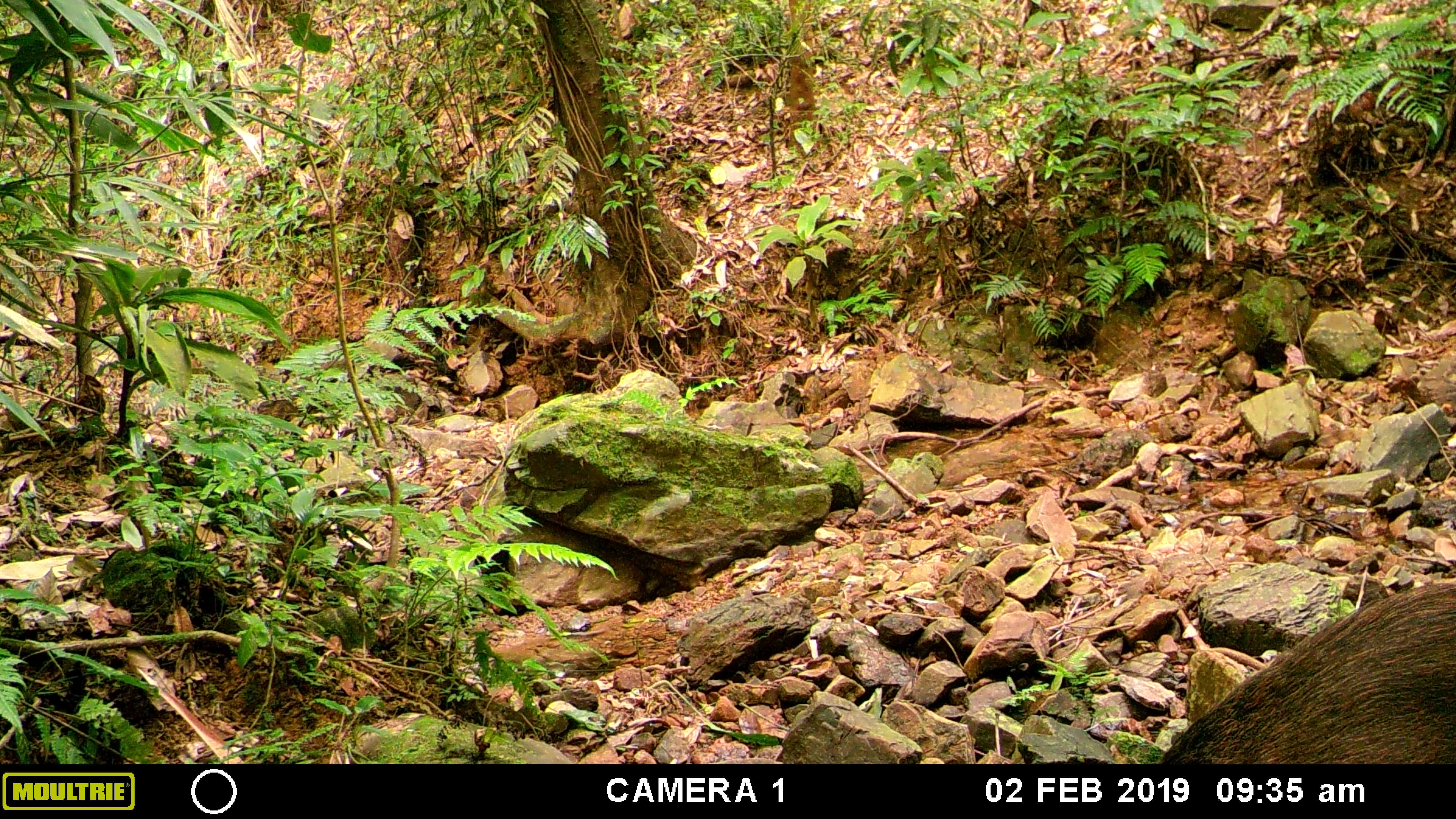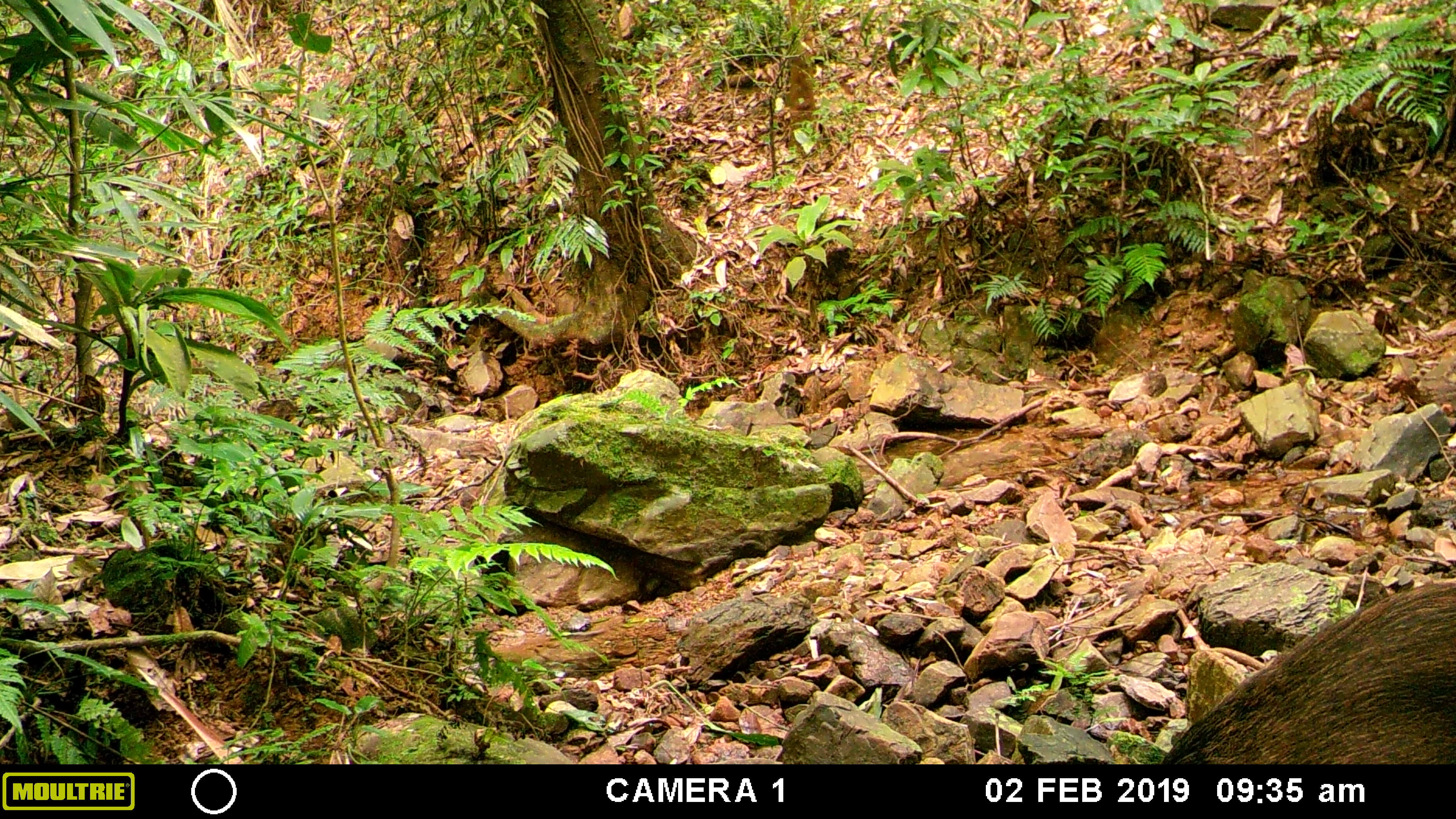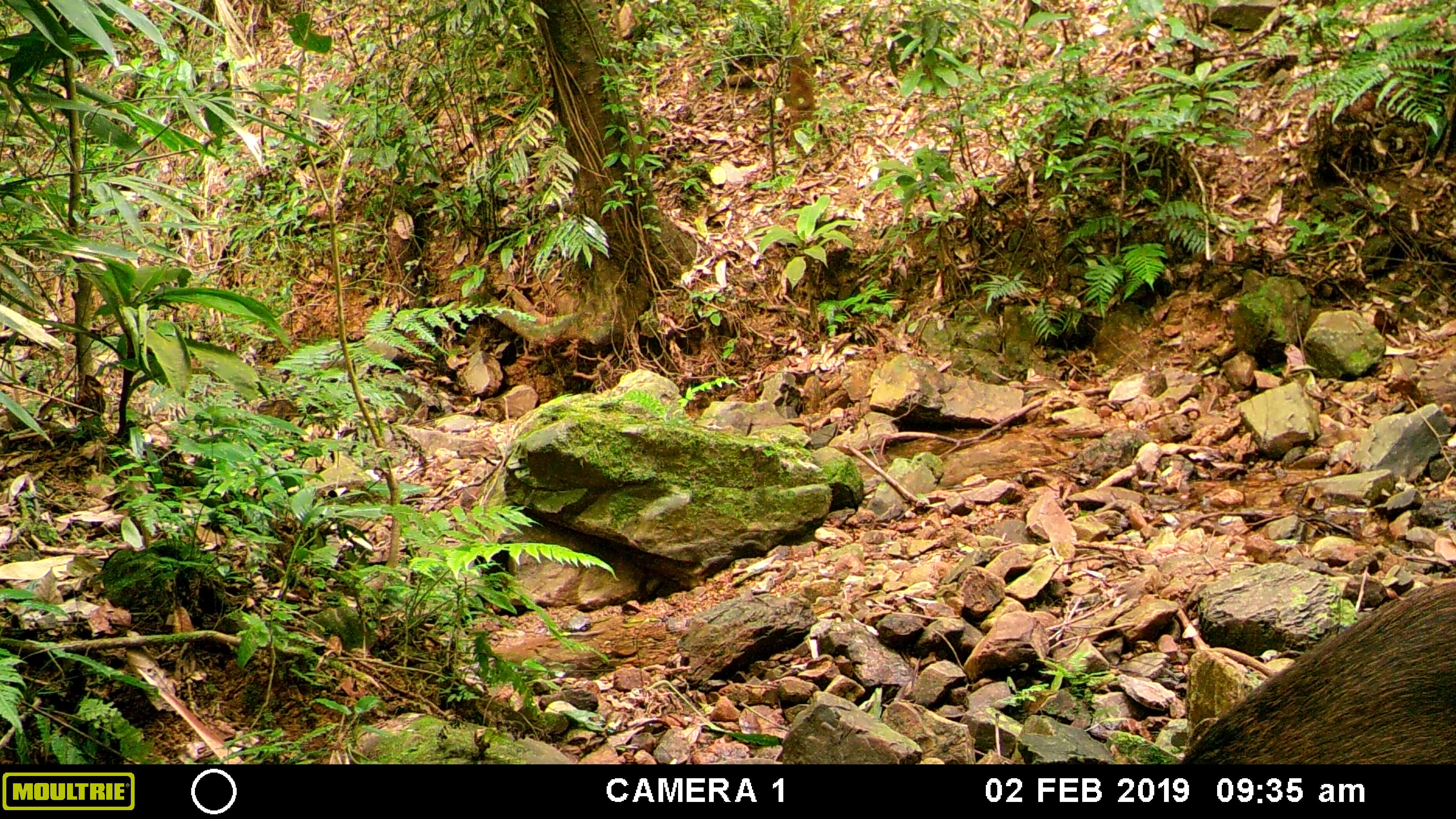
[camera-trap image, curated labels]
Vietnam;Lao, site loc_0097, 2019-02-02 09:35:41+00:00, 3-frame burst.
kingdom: Animalia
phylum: Chordata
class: Mammalia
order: Artiodactyla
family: Suidae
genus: Sus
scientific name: Sus scrofa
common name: eurasian wild pig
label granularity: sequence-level